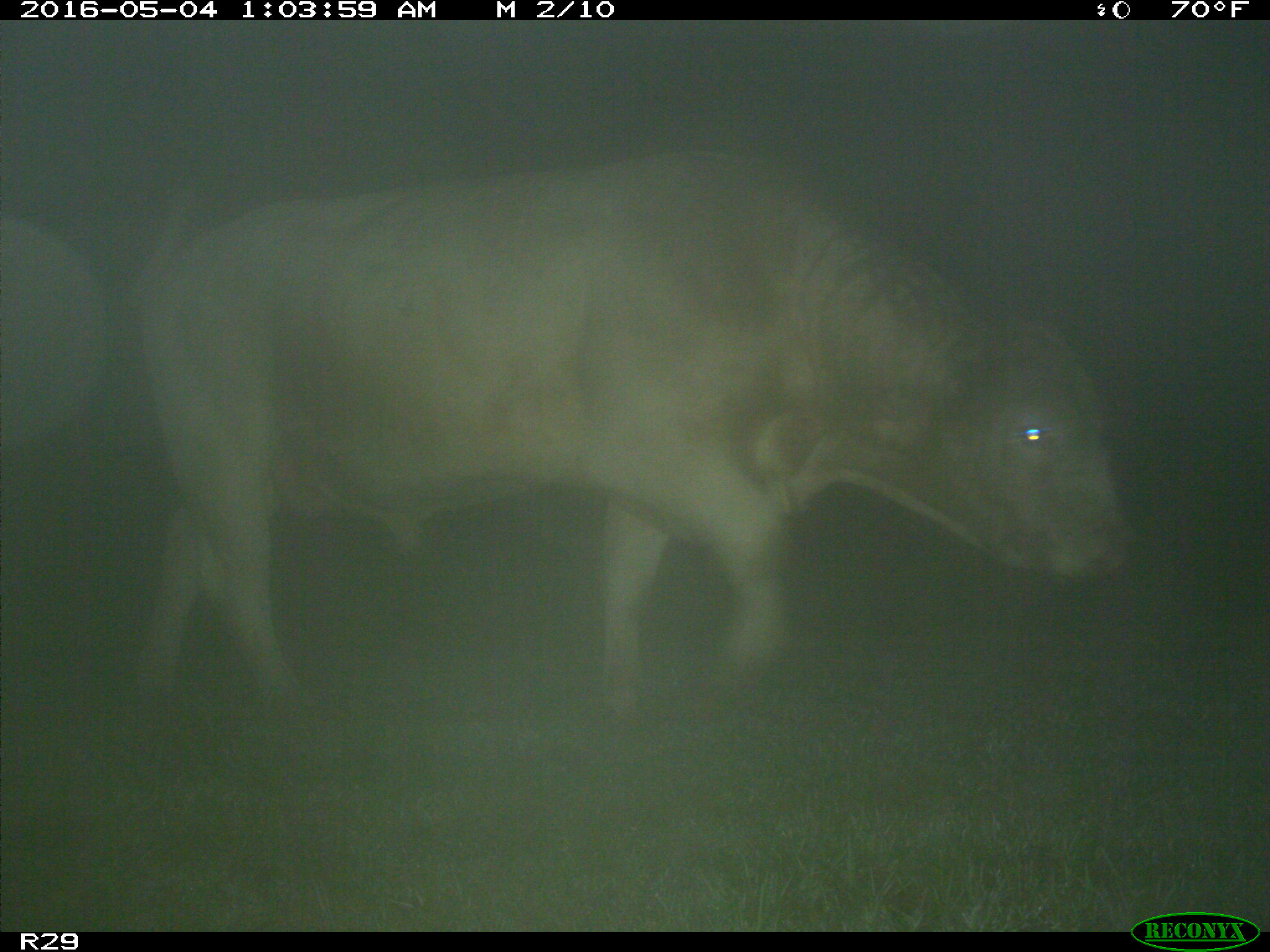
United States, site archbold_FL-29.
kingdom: Animalia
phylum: Chordata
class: Mammalia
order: Artiodactyla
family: Bovidae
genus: Bos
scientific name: Bos taurus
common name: domestic cow